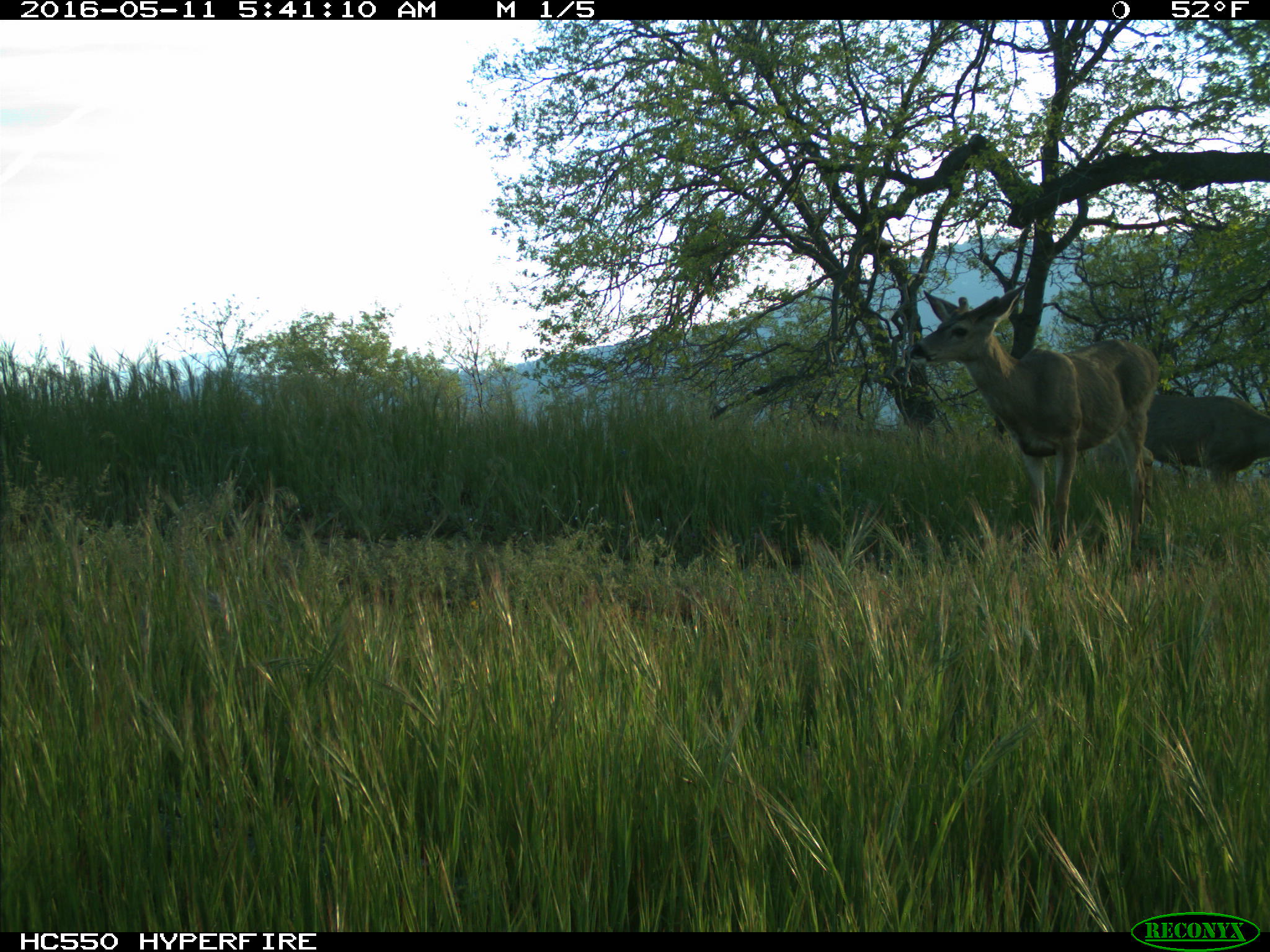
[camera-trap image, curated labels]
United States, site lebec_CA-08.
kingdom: Animalia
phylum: Chordata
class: Mammalia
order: Artiodactyla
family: Cervidae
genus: Odocoileus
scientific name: Odocoileus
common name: deer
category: unidentified deer